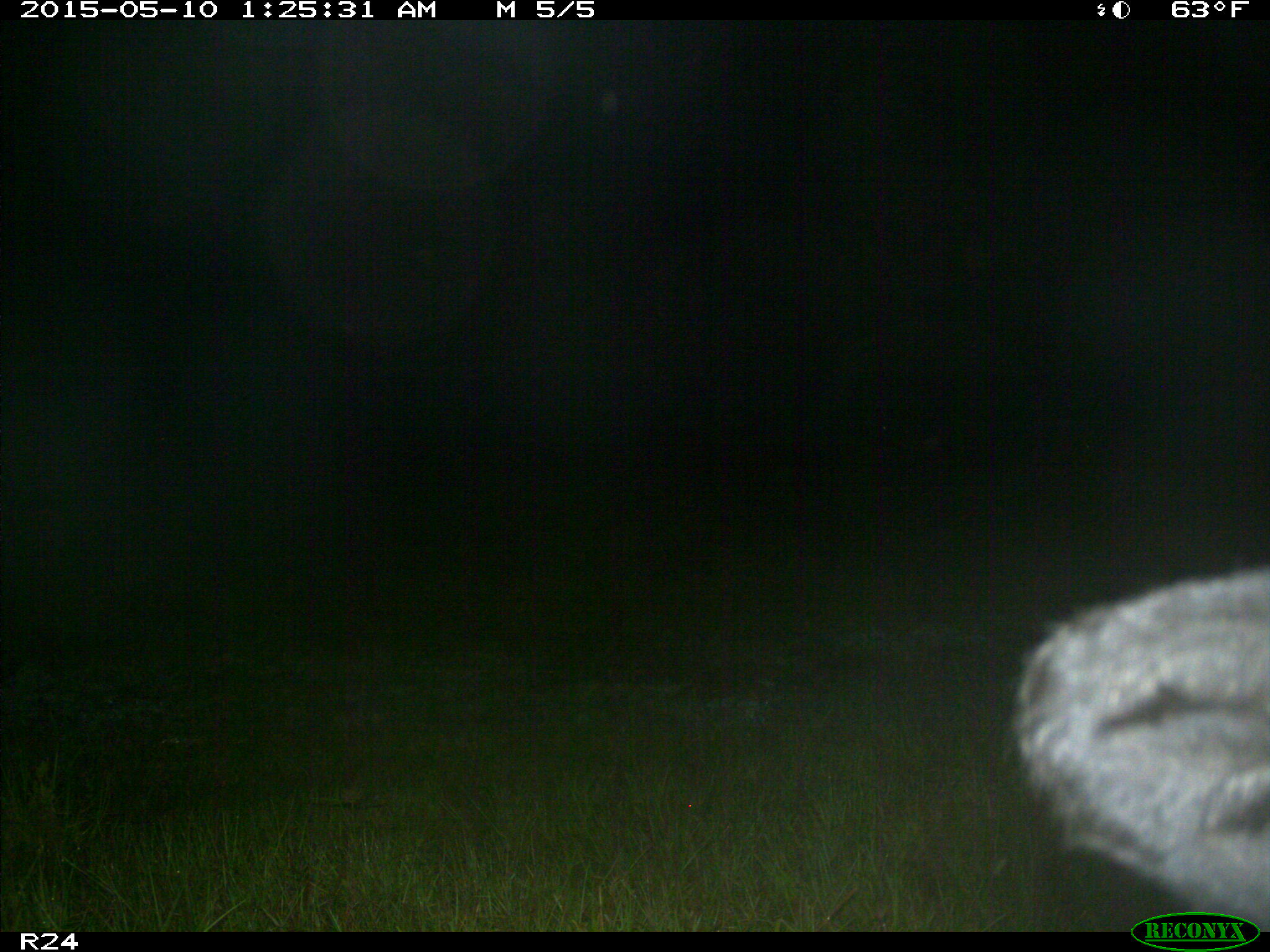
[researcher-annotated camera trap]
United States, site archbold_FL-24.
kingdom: Animalia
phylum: Chordata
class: Mammalia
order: Artiodactyla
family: Bovidae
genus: Bos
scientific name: Bos taurus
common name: domestic cow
Bos taurus (domestic cow).